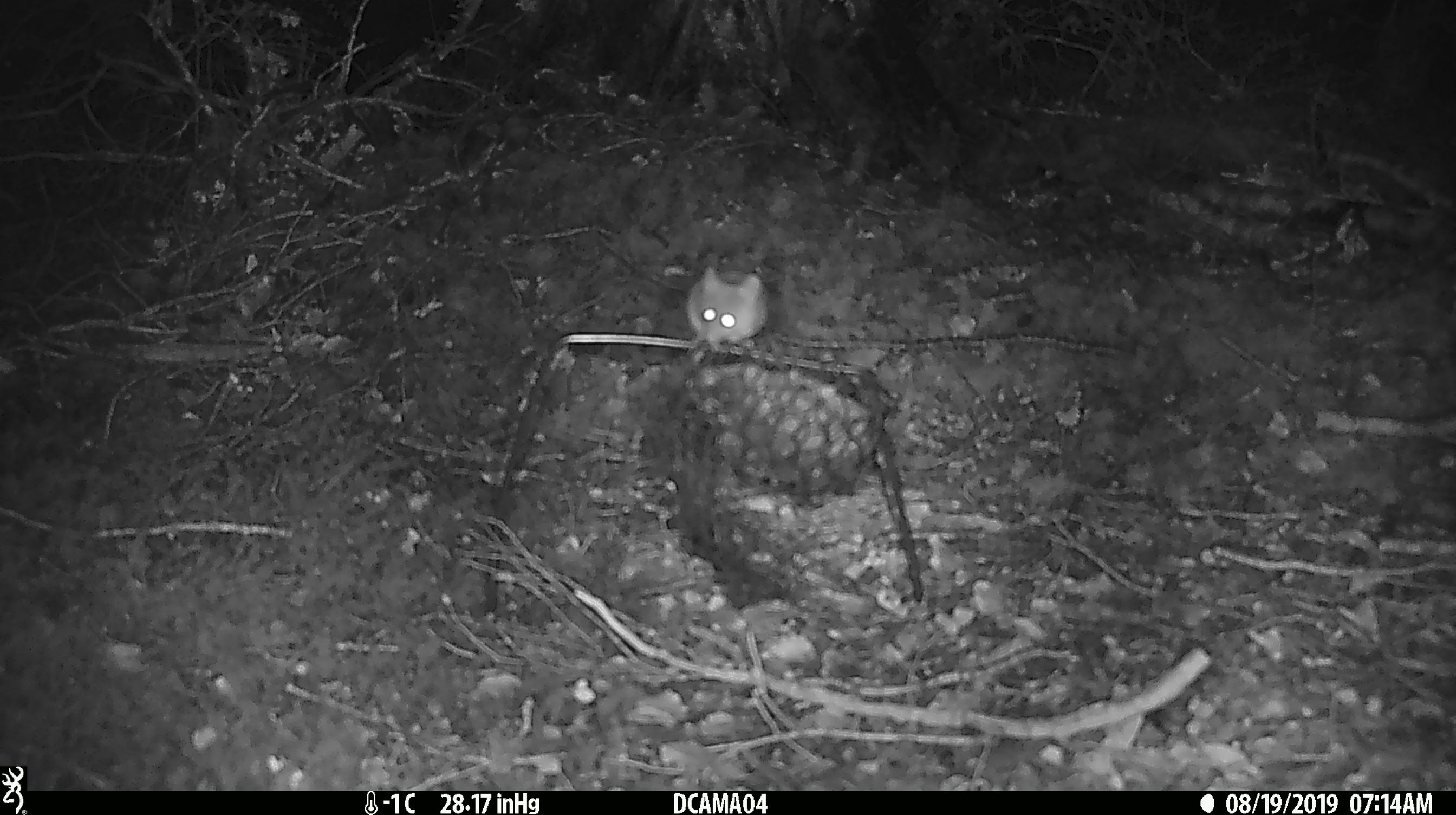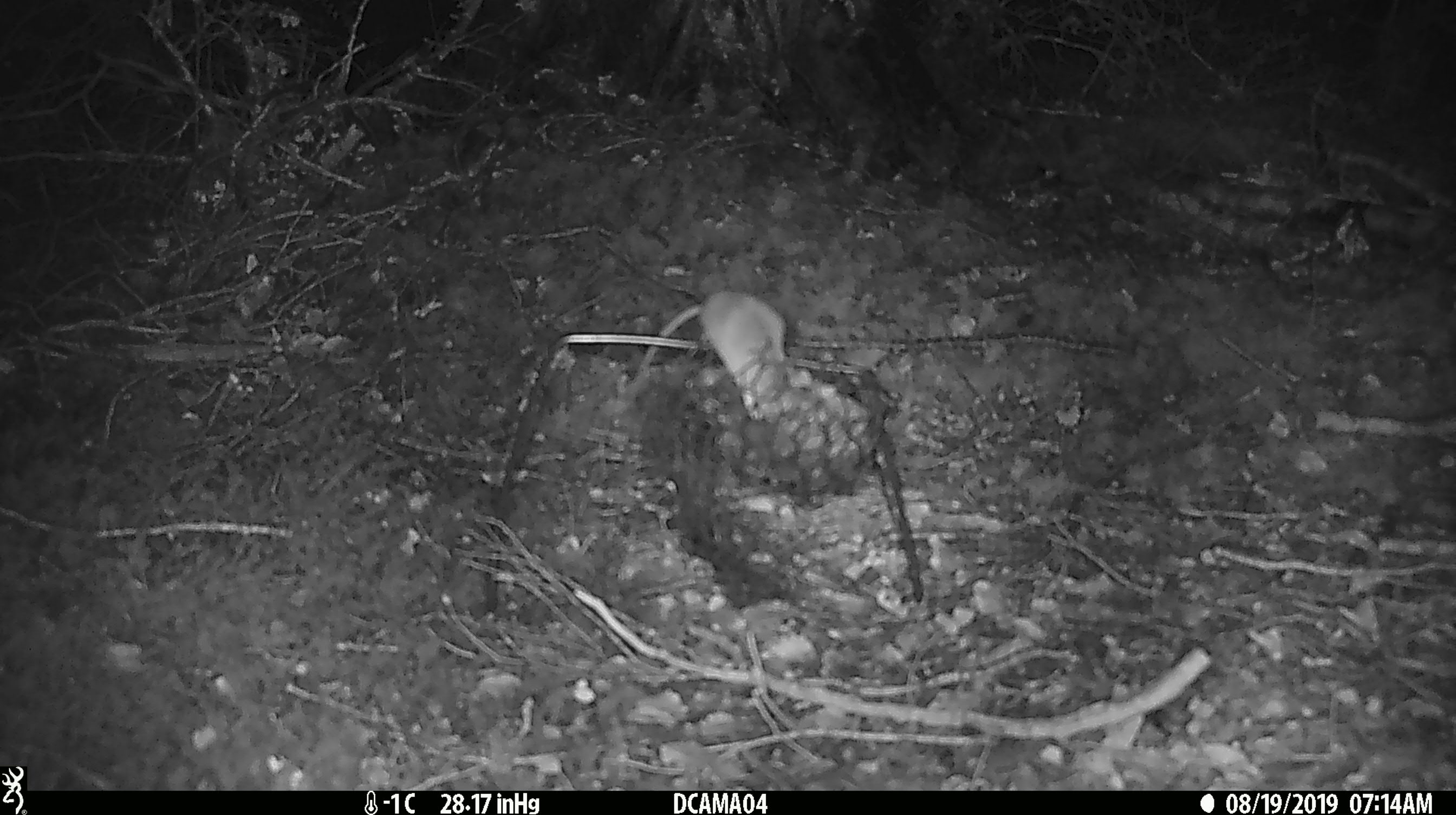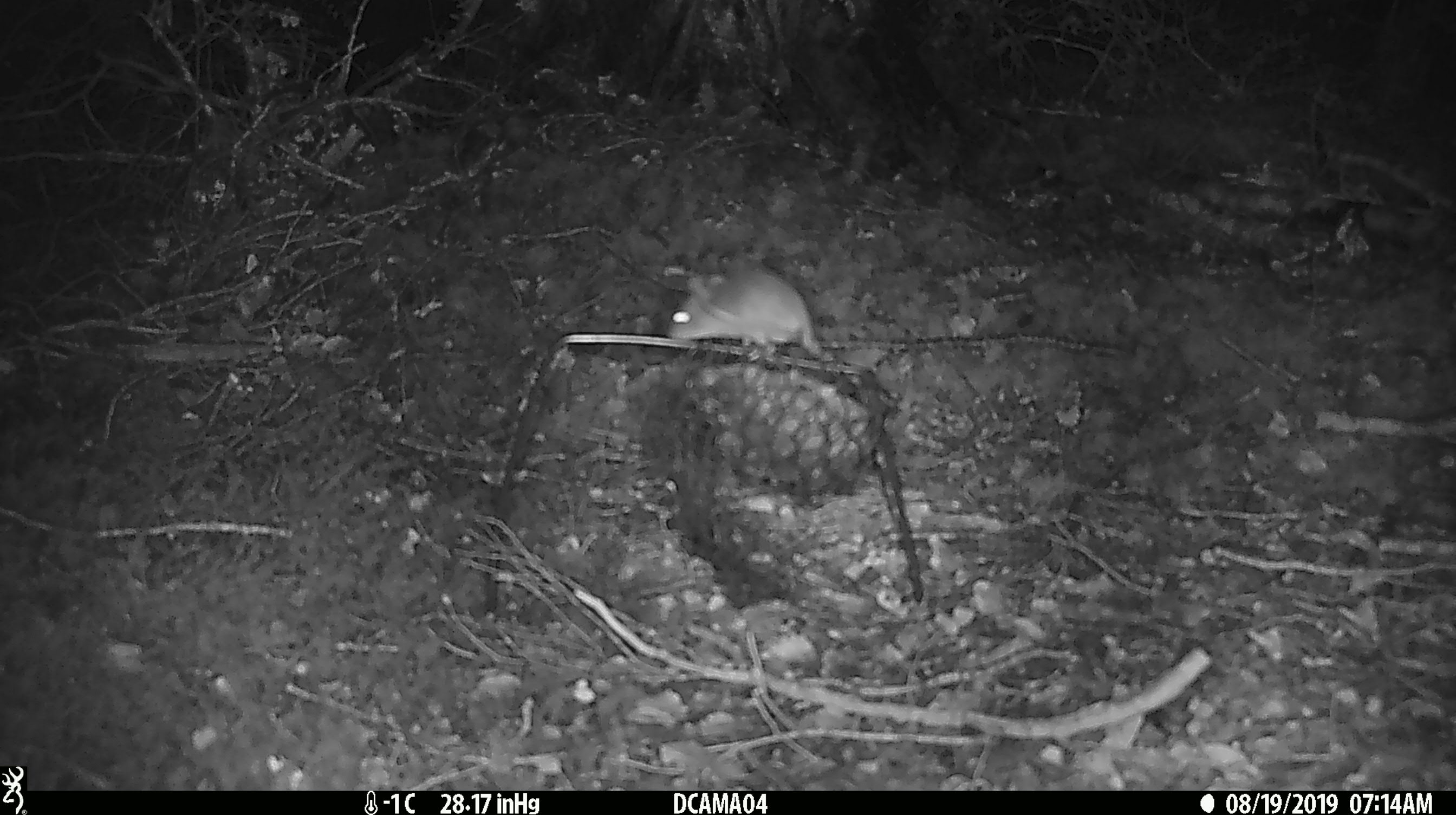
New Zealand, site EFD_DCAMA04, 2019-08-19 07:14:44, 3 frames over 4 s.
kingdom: Animalia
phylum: Chordata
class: Mammalia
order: Rodentia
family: Muridae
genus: Mus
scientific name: Mus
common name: mouse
Mouse (Mus).